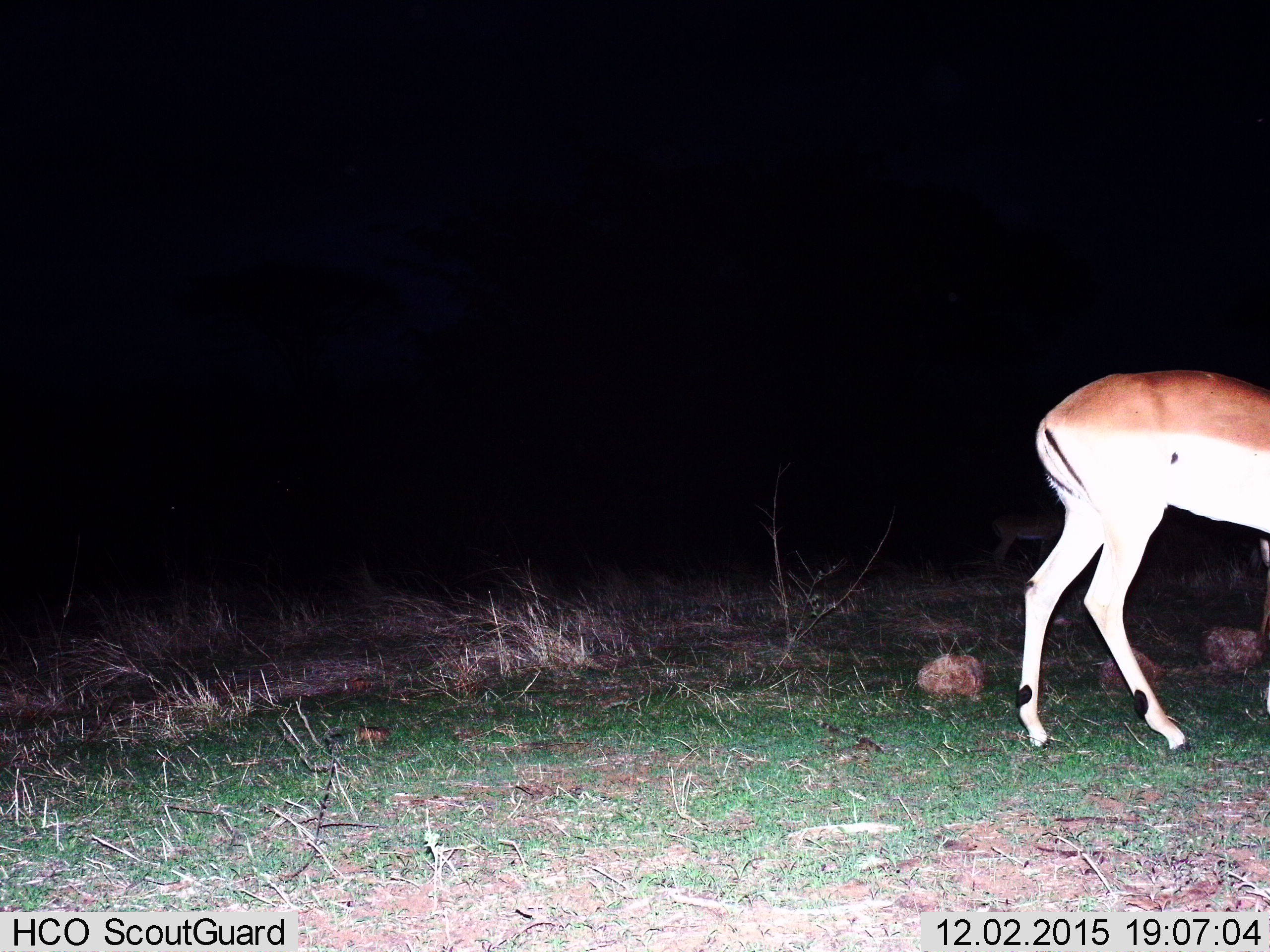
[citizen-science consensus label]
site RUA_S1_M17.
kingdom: Animalia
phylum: Chordata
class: Mammalia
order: Artiodactyla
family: Bovidae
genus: Aepyceros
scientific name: Aepyceros melampus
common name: impala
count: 1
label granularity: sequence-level